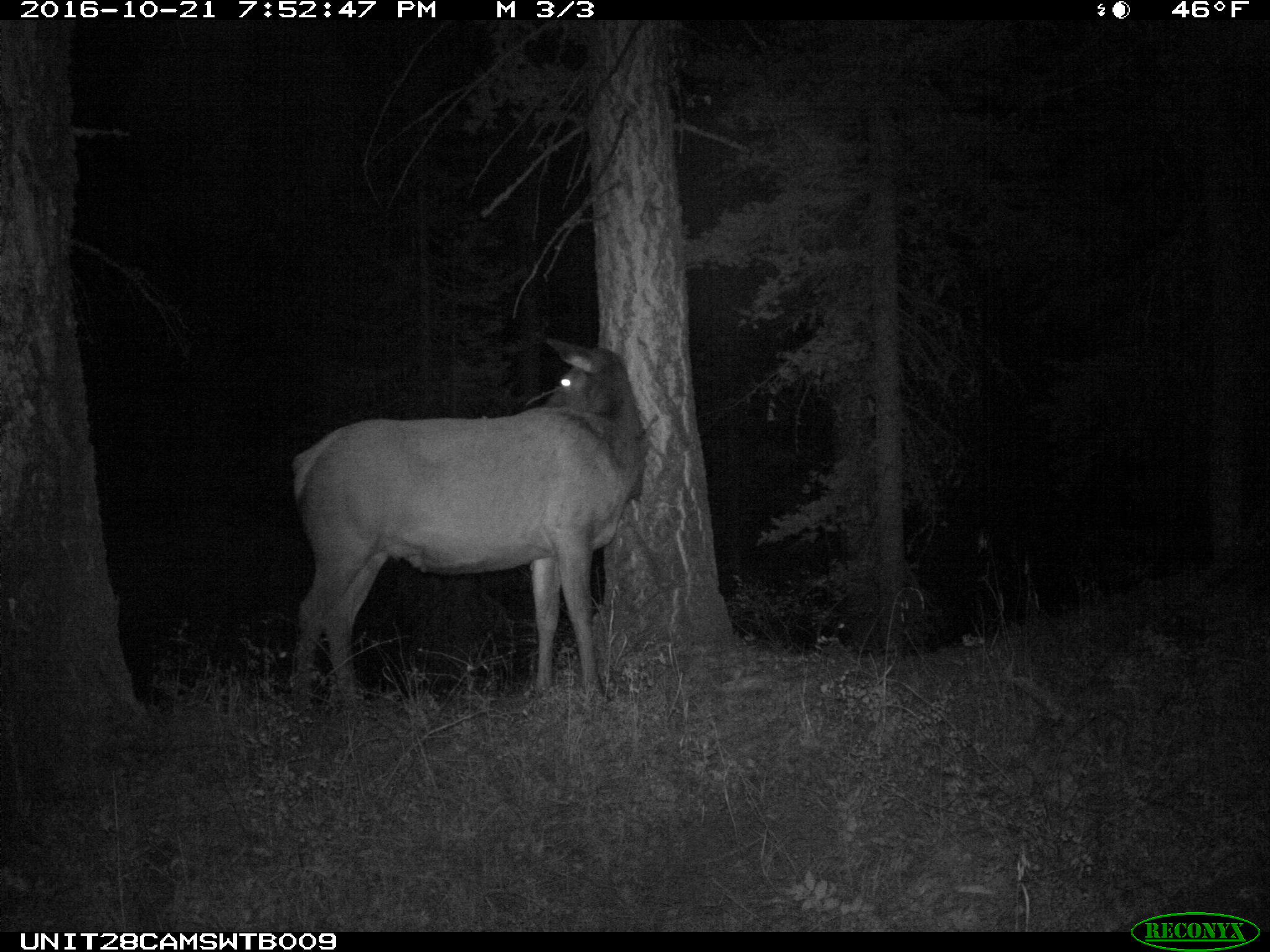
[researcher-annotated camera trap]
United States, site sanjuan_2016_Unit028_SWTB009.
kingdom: Animalia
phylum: Chordata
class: Mammalia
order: Artiodactyla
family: Cervidae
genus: Cervus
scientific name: Cervus elaphus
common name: red deer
Cervus elaphus (red deer).